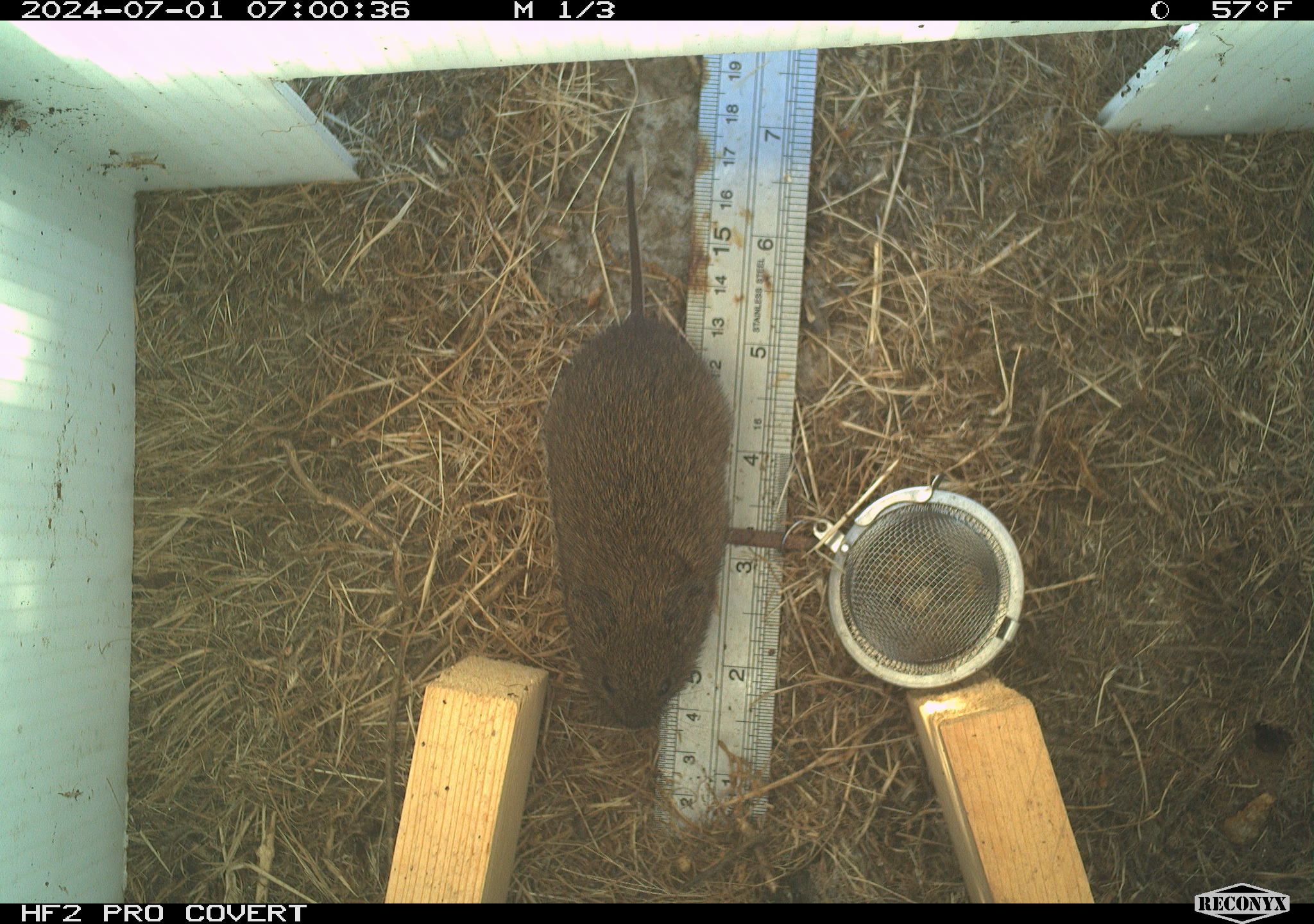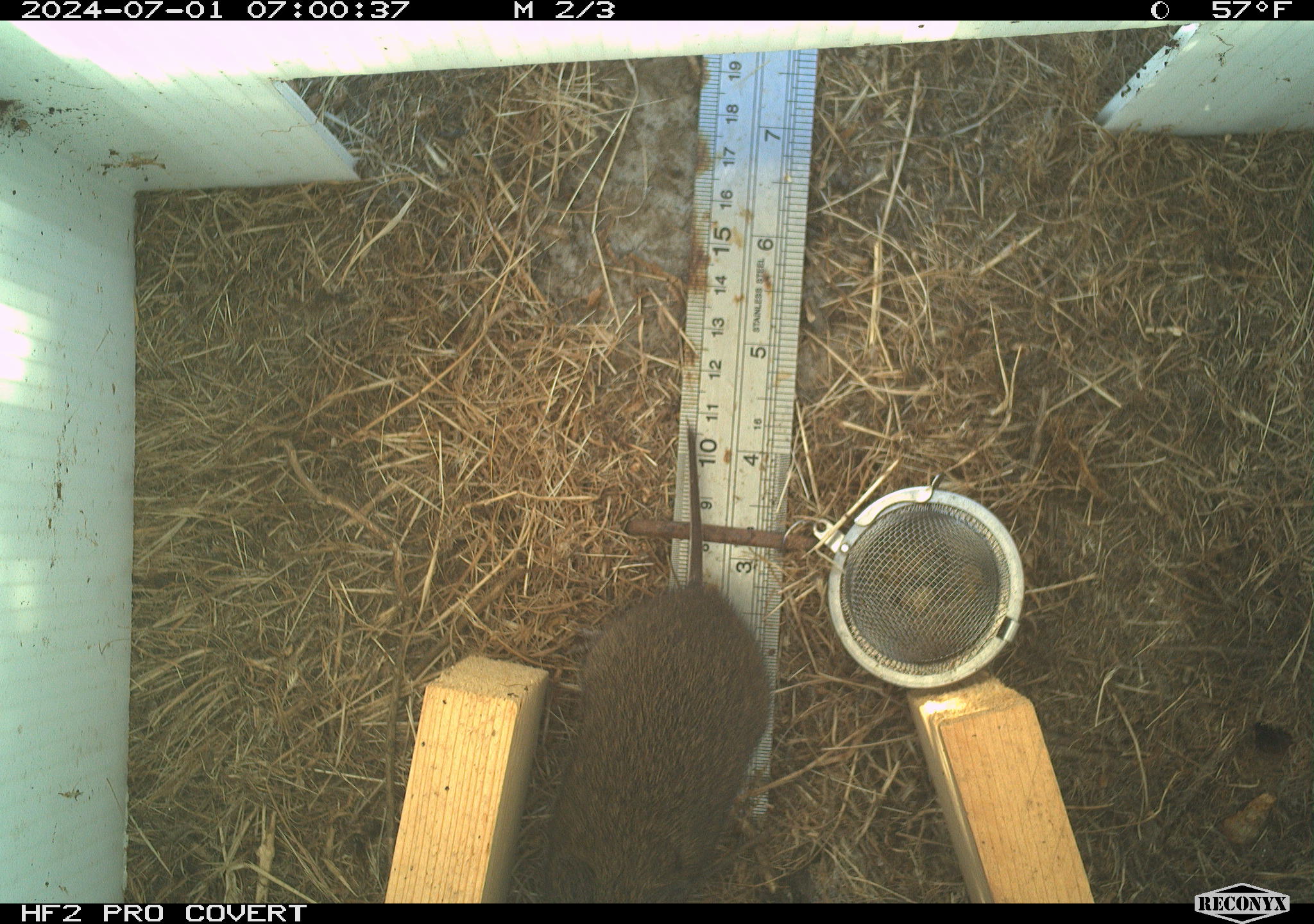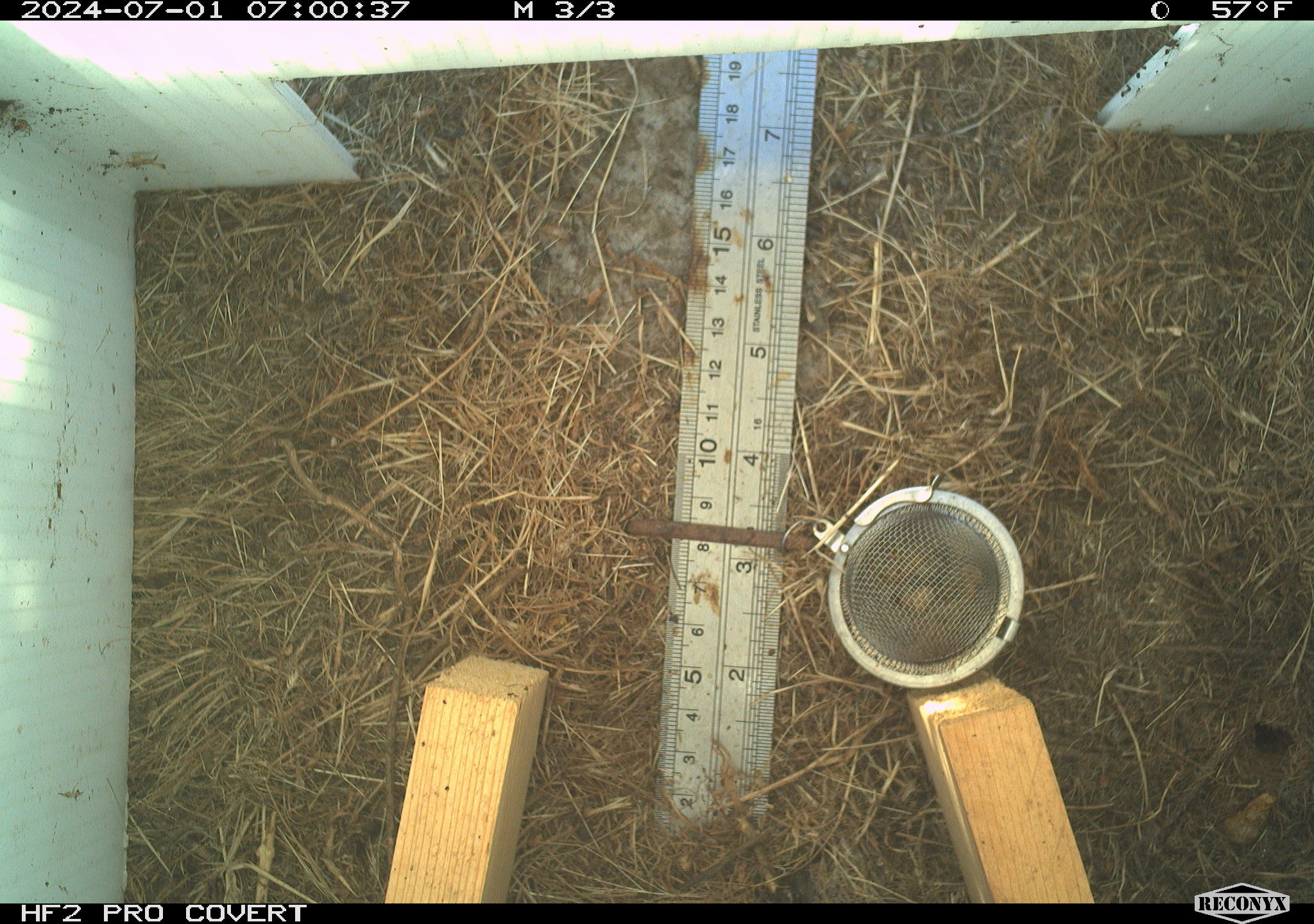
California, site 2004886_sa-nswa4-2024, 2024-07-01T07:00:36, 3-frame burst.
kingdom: Animalia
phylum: Chordata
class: Mammalia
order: Rodentia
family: Cricetidae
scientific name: Arvicolinae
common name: voles, lemmings, and muskrats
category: arvicolinae subfamily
Arvicolinae subfamily (voles, lemmings, and muskrats) (Arvicolinae).